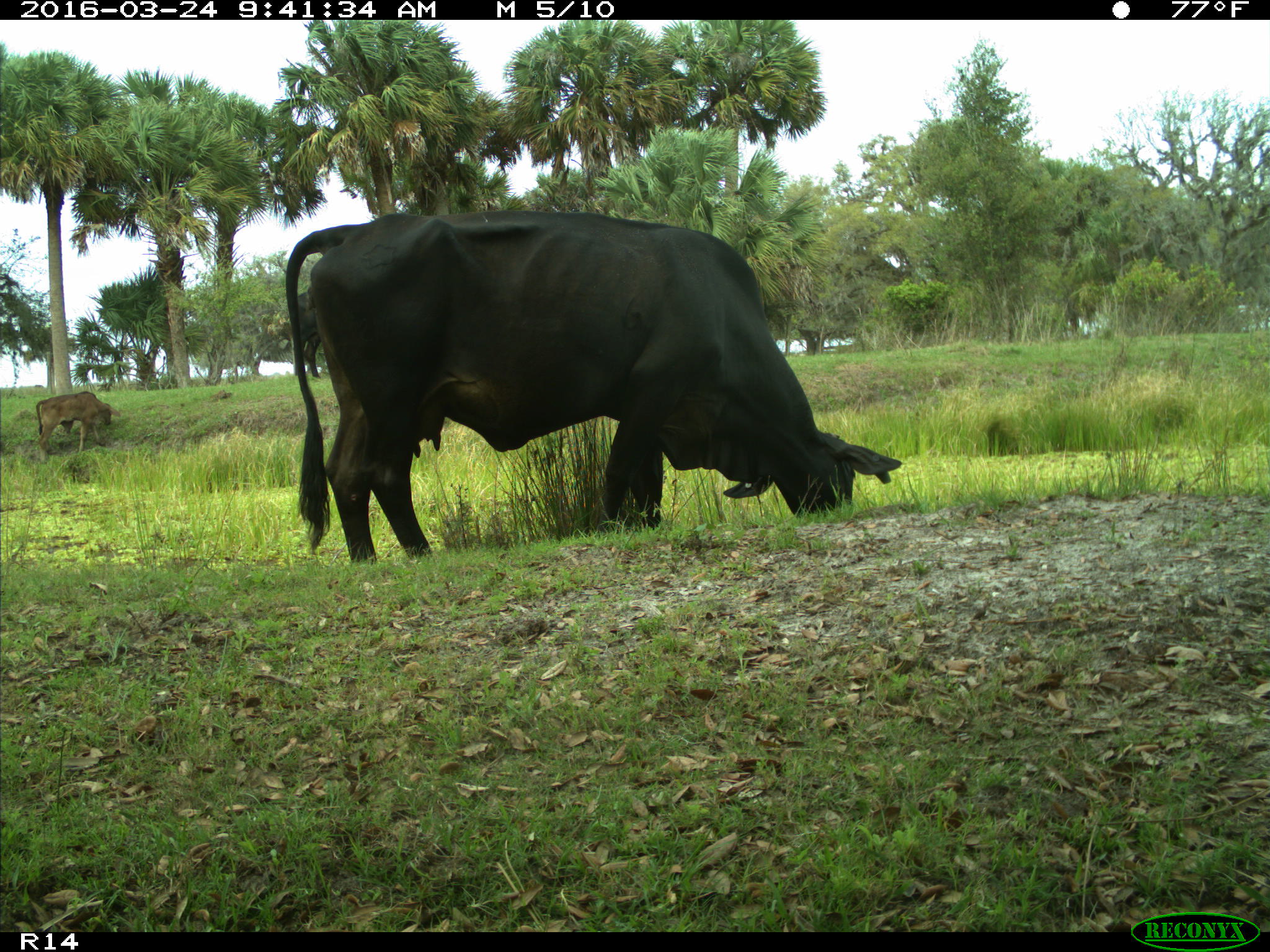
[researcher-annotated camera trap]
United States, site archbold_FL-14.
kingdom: Animalia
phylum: Chordata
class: Mammalia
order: Artiodactyla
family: Bovidae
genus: Bos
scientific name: Bos taurus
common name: domestic cow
Bos taurus (domestic cow).